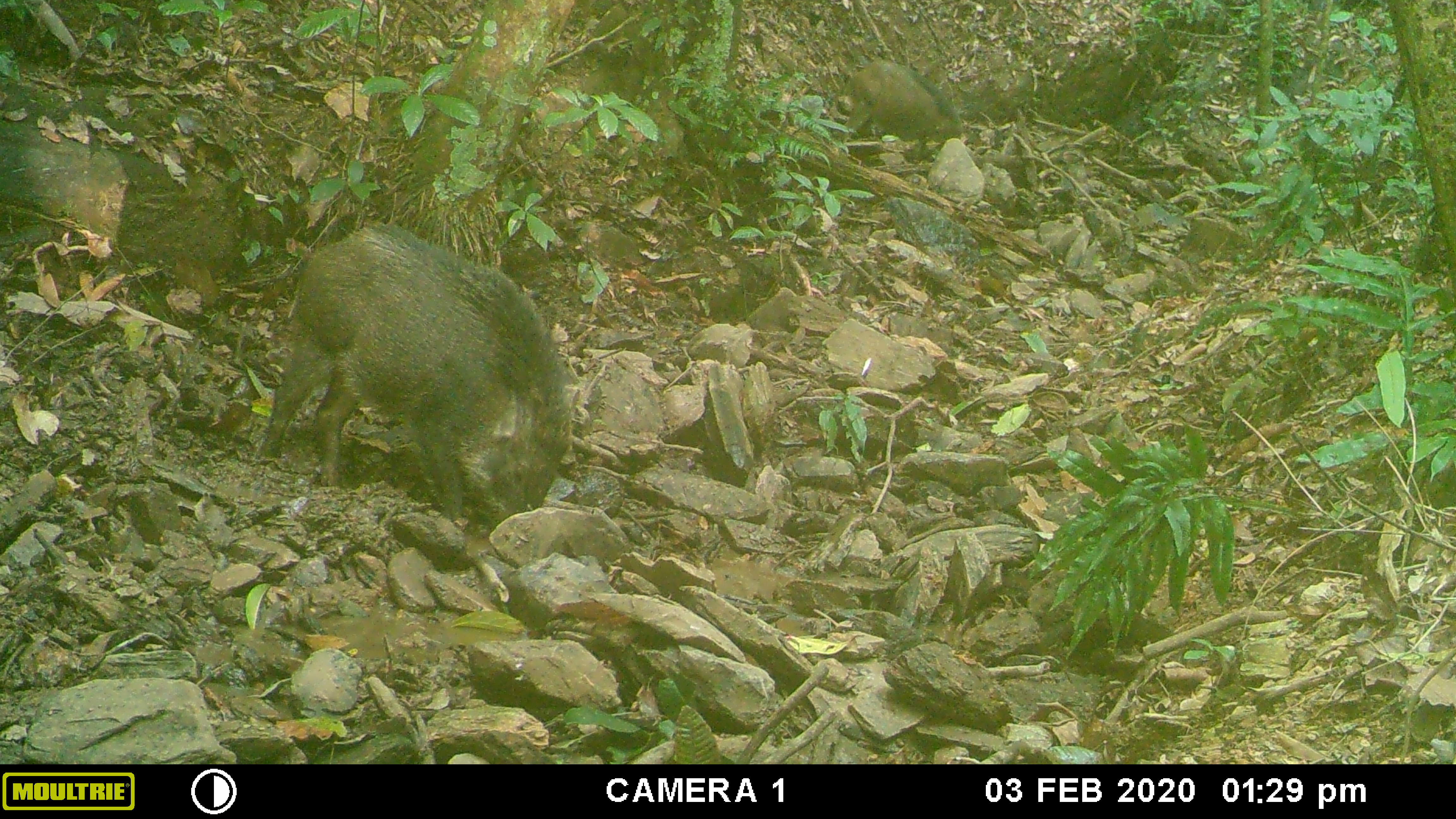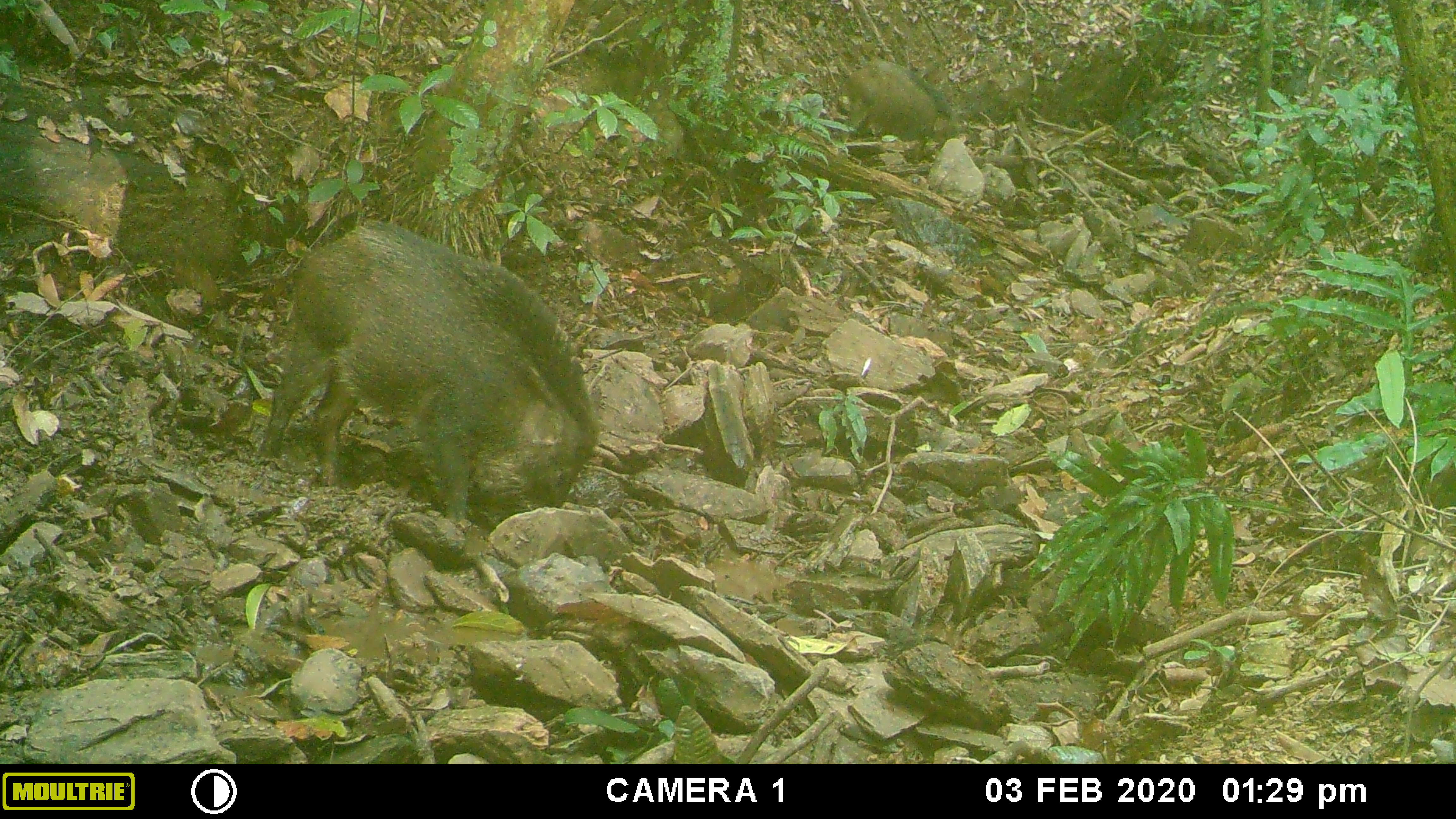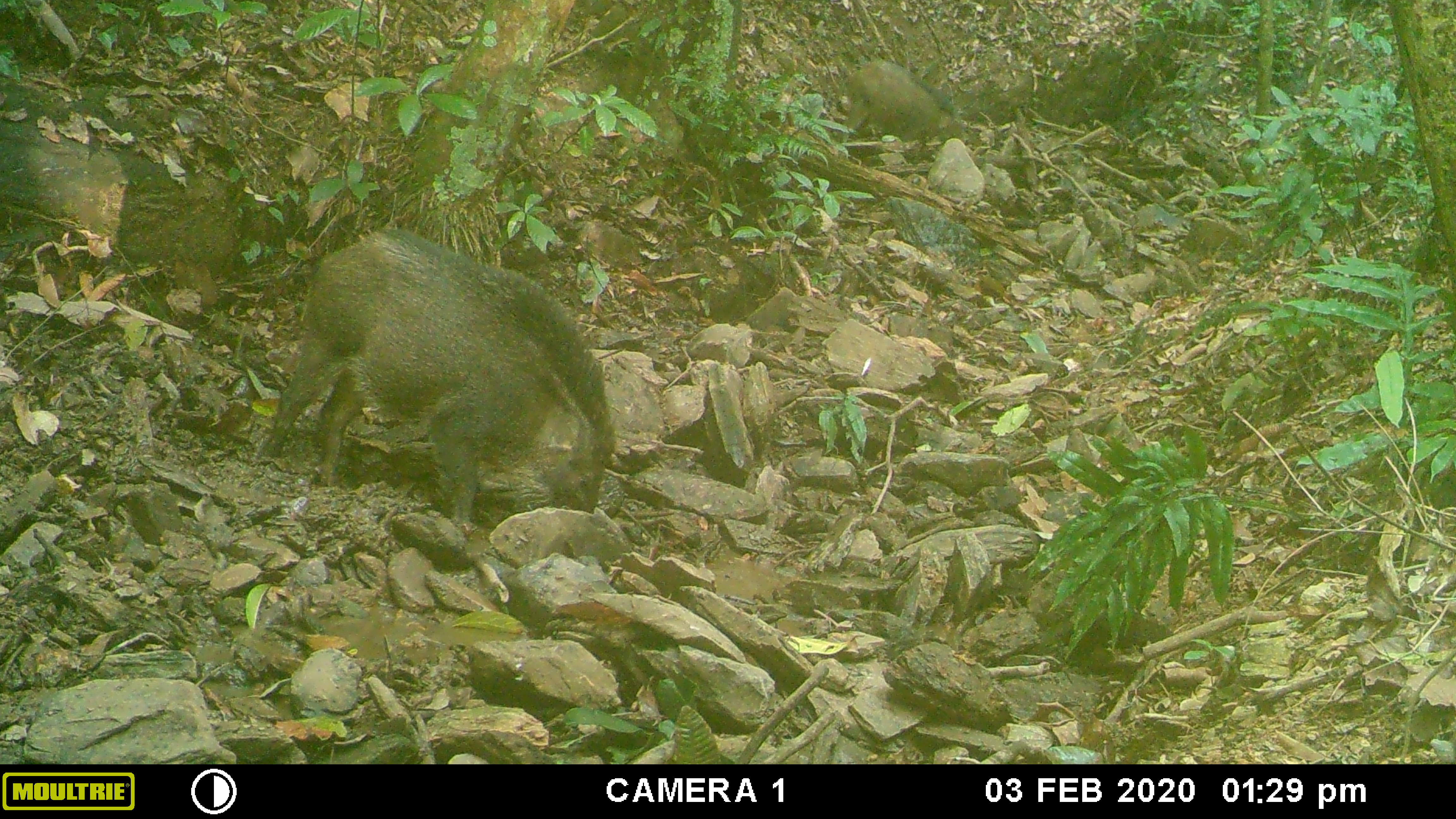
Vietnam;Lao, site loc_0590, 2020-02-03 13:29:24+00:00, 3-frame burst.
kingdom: Animalia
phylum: Chordata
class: Mammalia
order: Artiodactyla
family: Suidae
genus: Sus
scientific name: Sus scrofa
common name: eurasian wild pig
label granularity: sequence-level